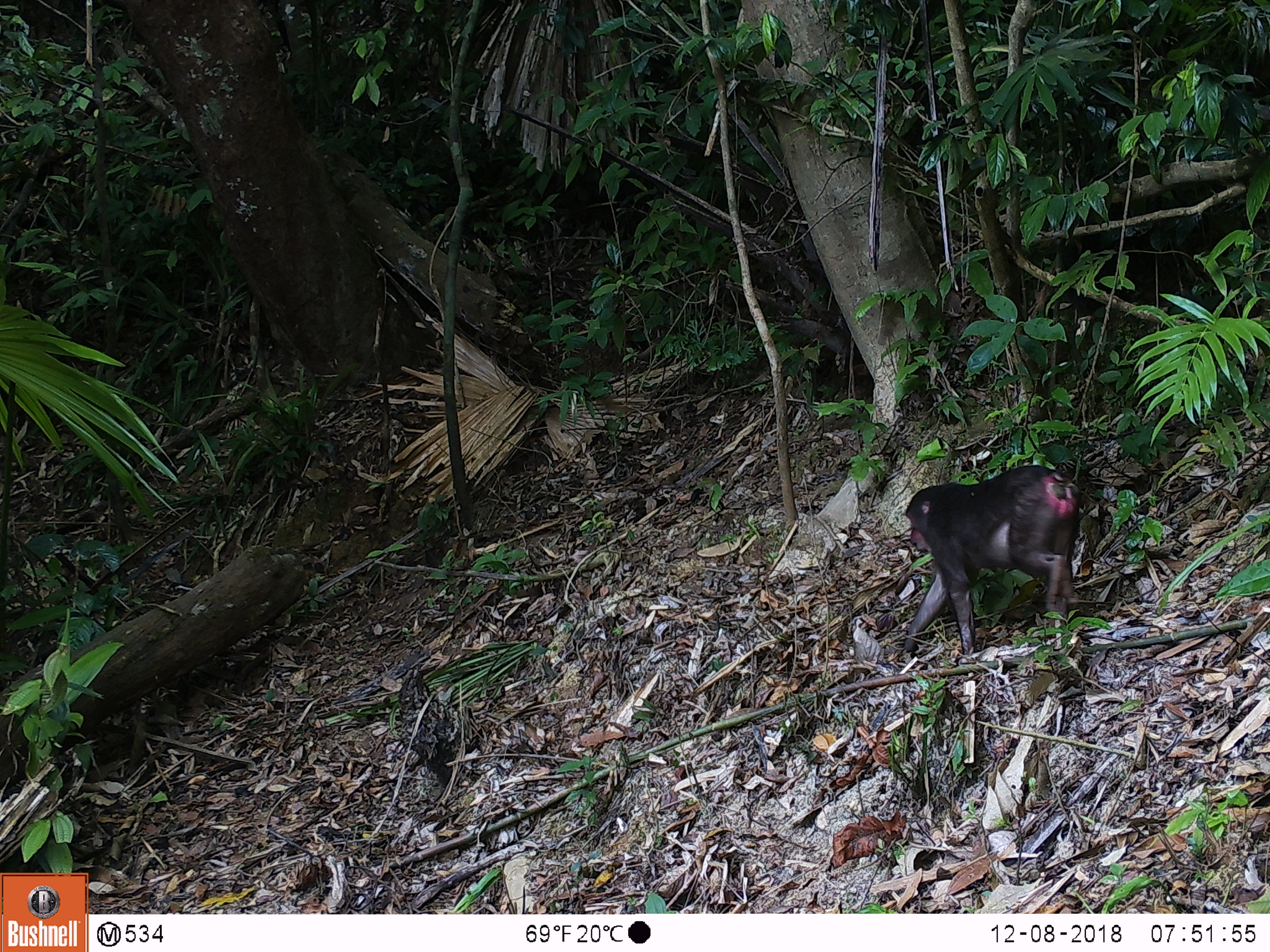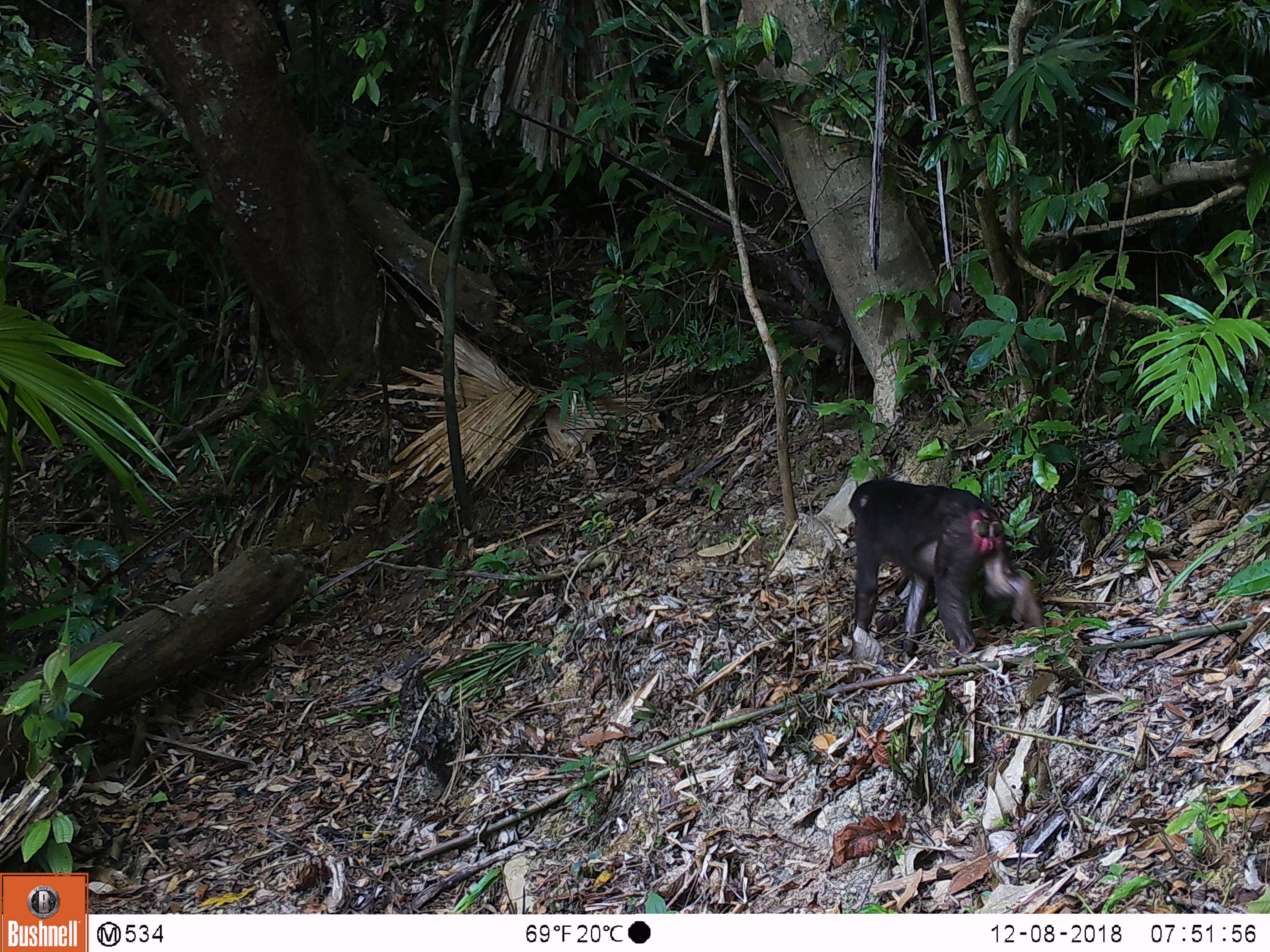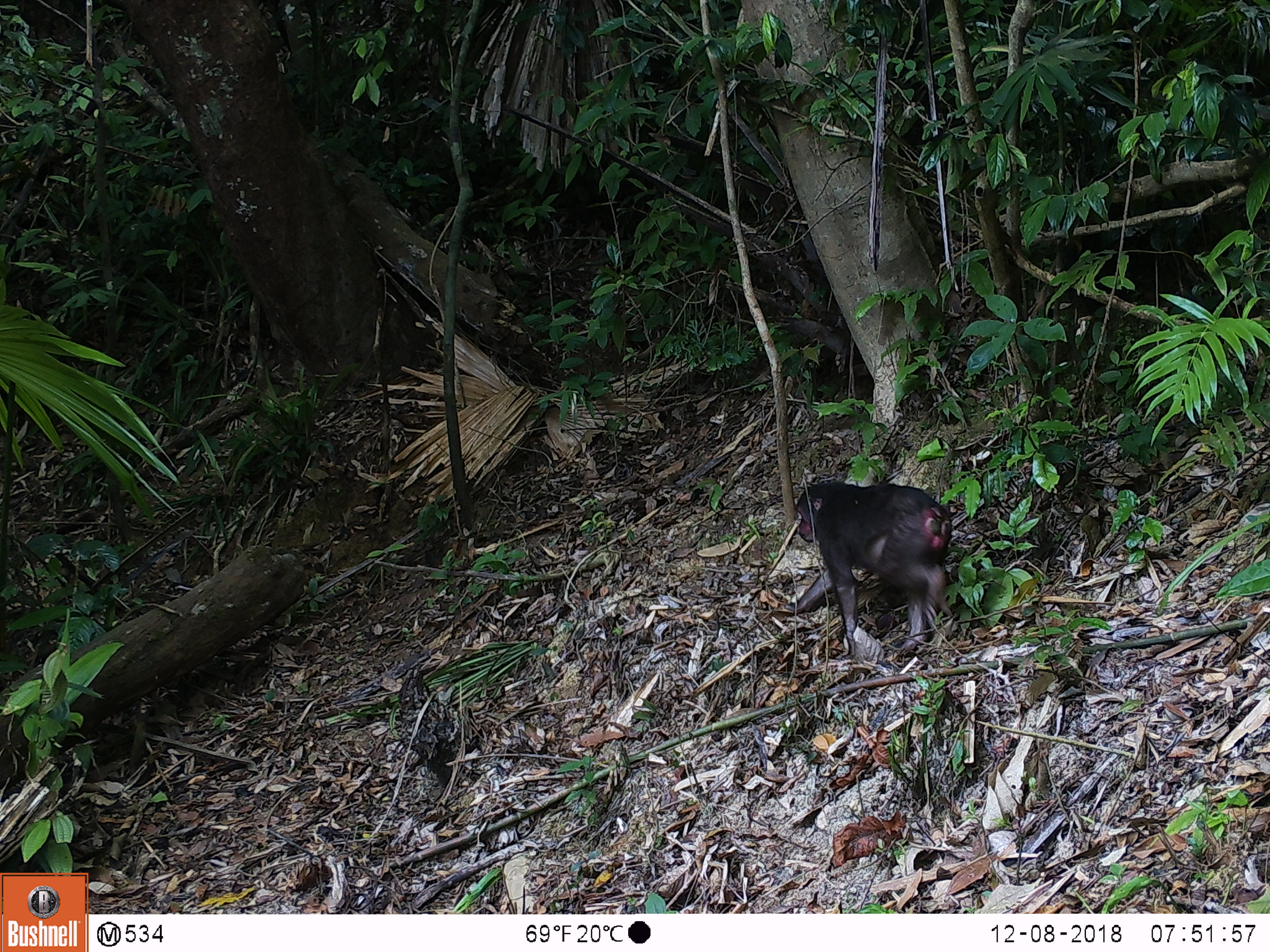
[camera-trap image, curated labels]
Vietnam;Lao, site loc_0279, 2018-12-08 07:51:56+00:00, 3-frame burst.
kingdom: Animalia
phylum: Chordata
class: Mammalia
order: Primates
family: Cercopithecidae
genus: Macaca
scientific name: Macaca arctoides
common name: stump-tailed macaque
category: stump tailed macaque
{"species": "stump tailed macaque (stump-tailed macaque) (Macaca arctoides)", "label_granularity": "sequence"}